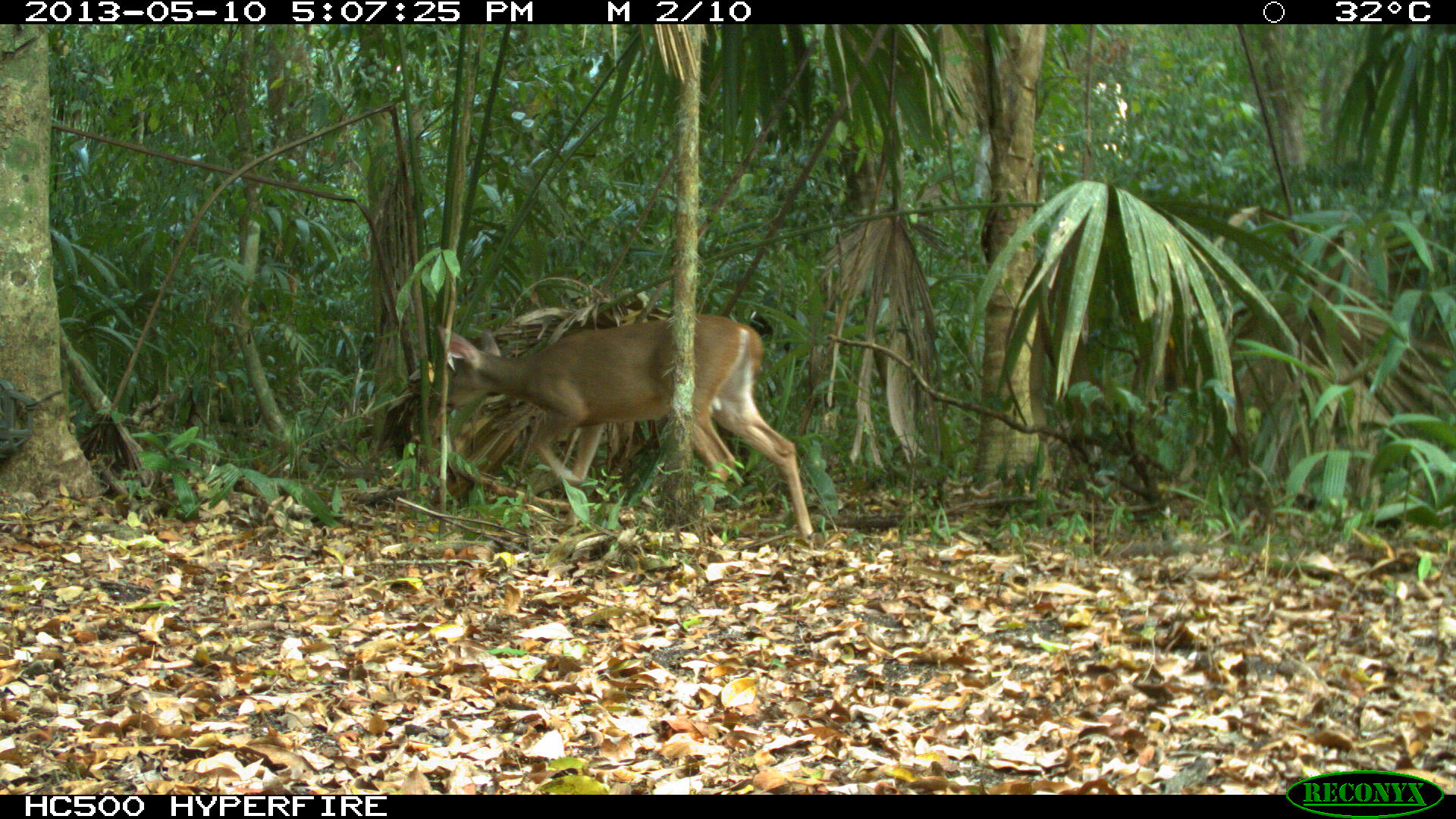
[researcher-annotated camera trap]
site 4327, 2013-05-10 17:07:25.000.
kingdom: Animalia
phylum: Chordata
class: Mammalia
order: Artiodactyla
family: Cervidae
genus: Odocoileus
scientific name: Odocoileus virginianus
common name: white-tailed deer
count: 1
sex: female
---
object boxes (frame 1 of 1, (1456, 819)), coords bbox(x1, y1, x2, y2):
odocoileus virginianus: bbox(433, 310, 815, 538)